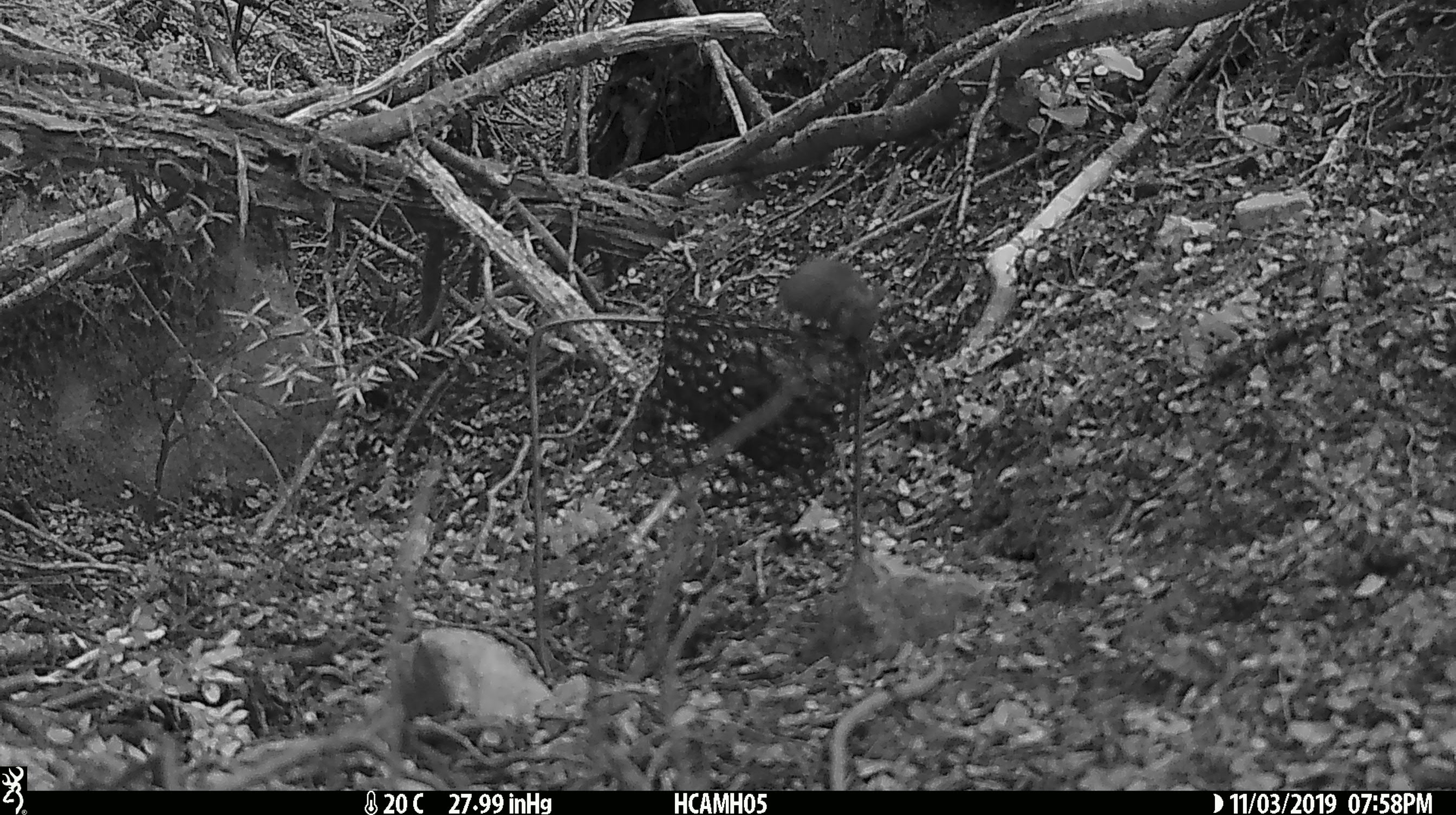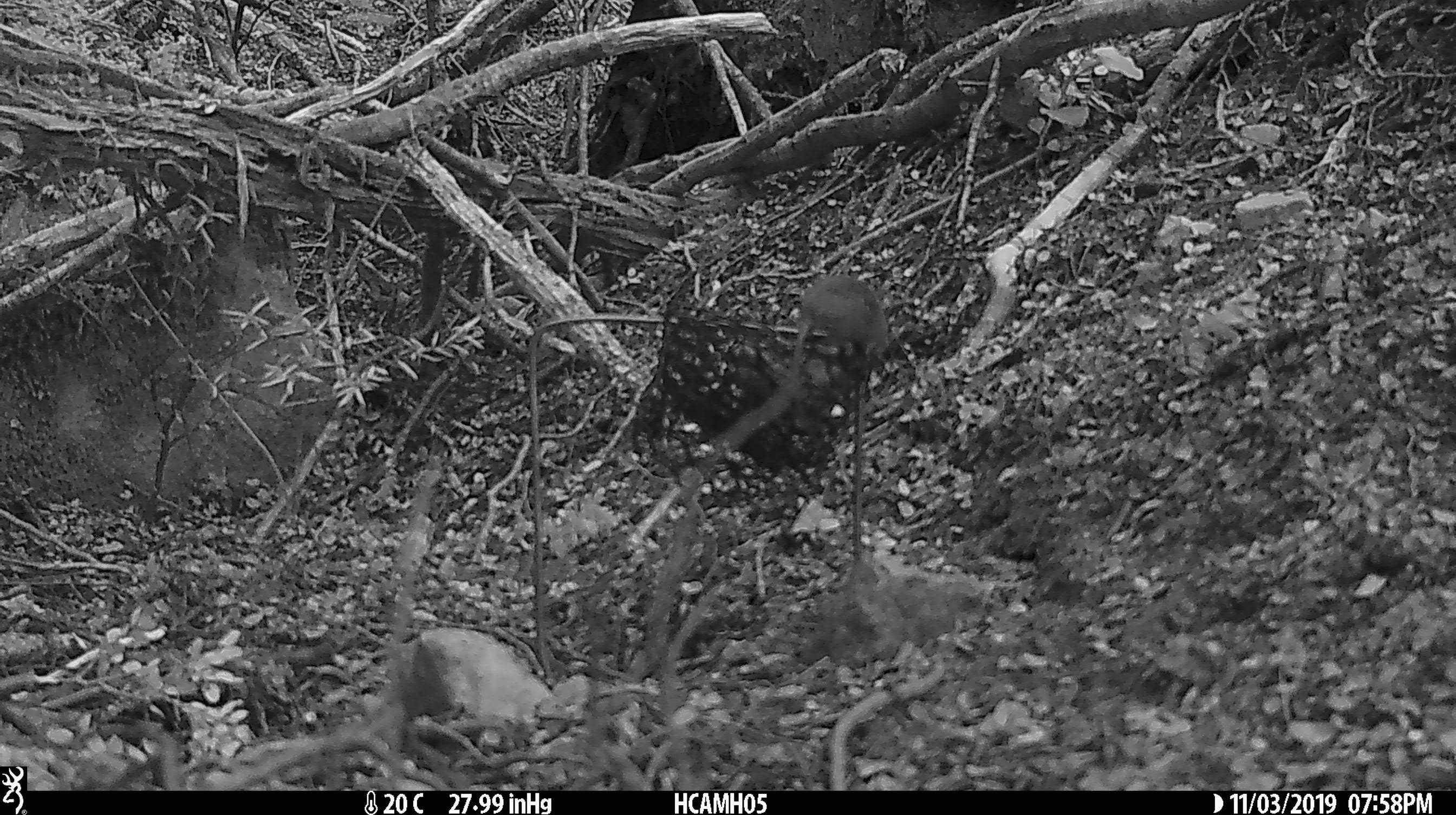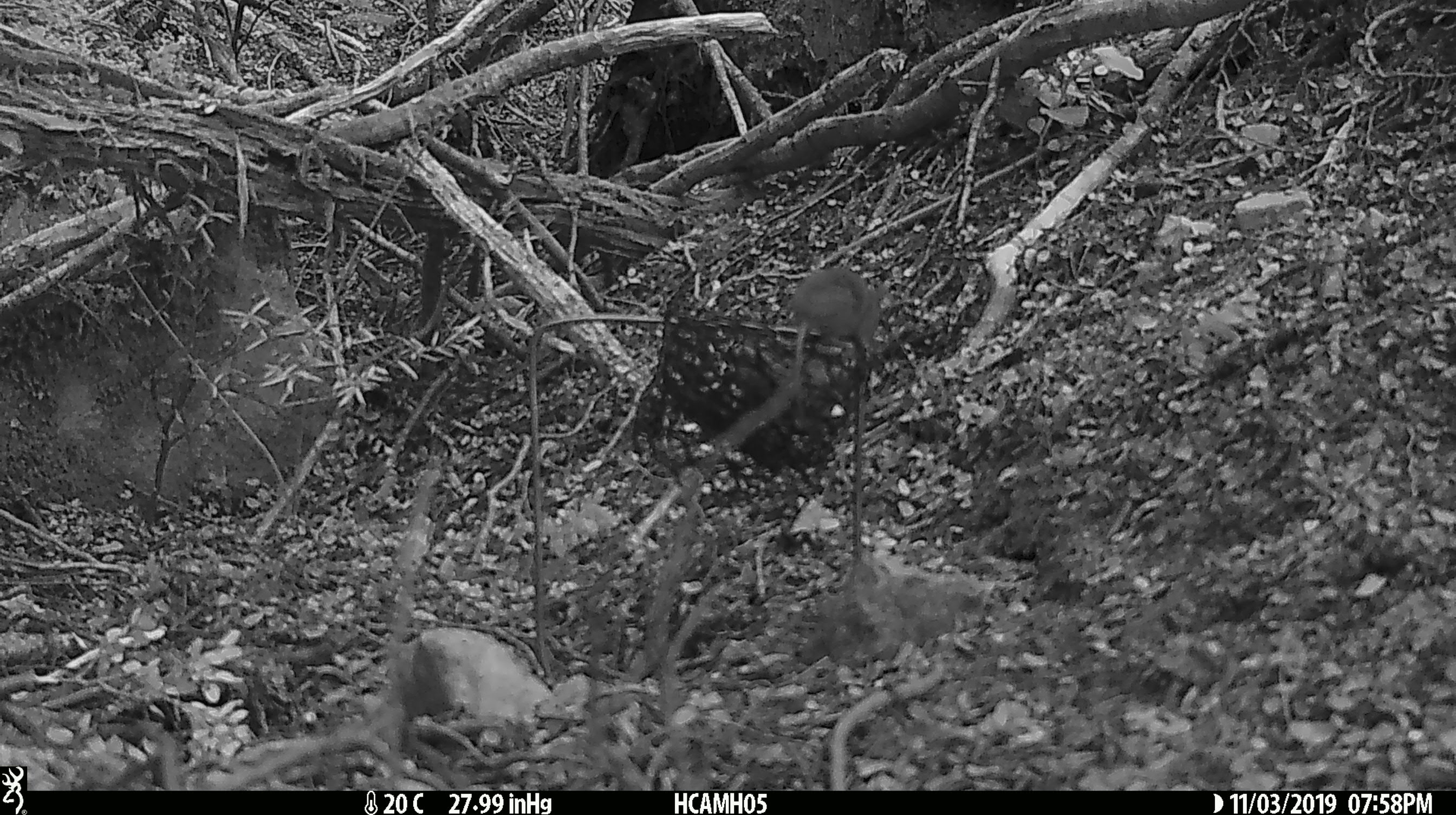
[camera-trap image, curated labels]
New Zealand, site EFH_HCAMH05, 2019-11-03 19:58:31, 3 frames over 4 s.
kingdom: Animalia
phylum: Chordata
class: Mammalia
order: Rodentia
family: Muridae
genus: Mus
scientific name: Mus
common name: mouse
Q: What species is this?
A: Mouse (Mus).